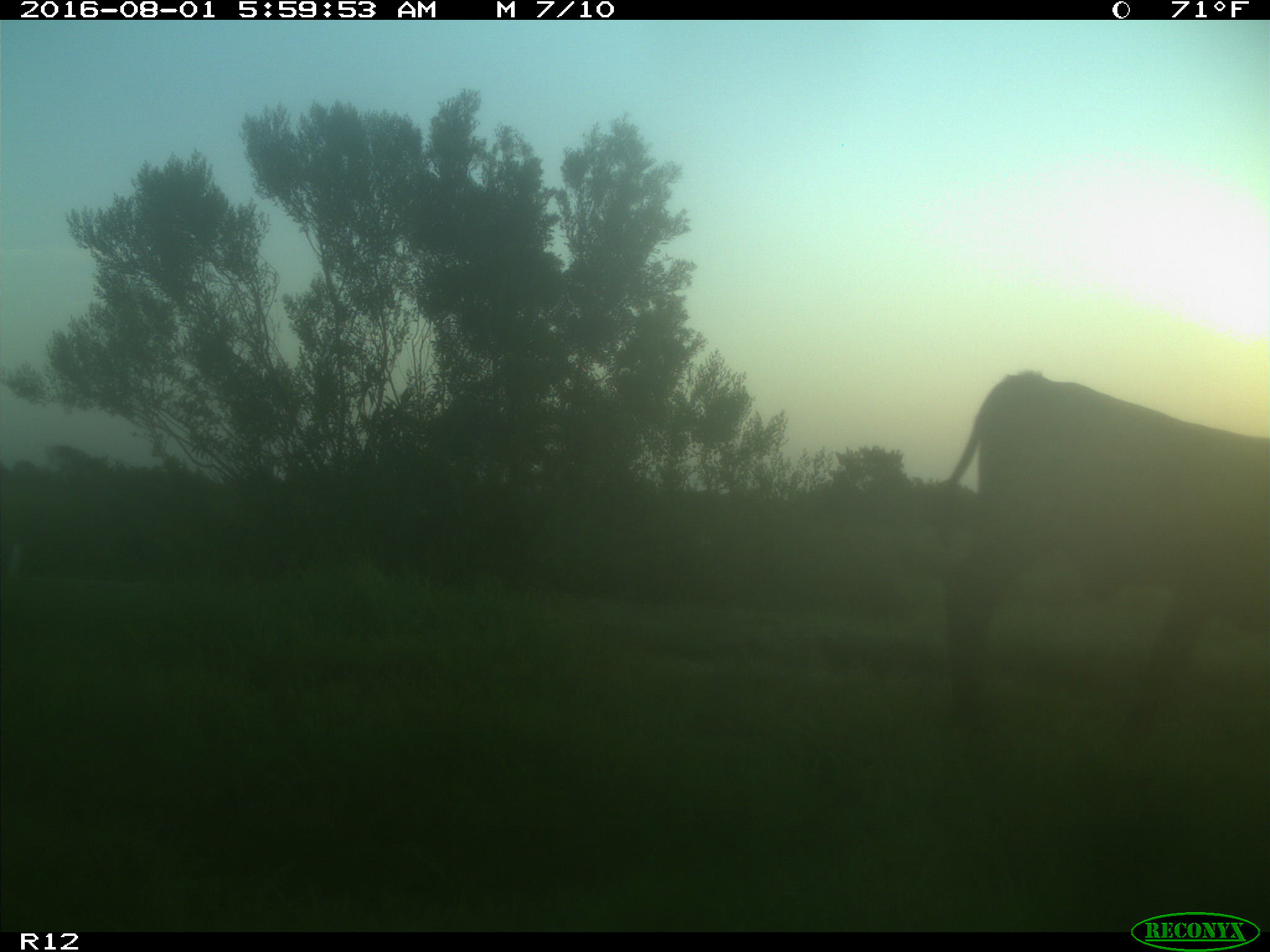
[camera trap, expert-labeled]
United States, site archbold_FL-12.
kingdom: Animalia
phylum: Chordata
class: Mammalia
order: Artiodactyla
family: Bovidae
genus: Bos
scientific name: Bos taurus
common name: domestic cow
Bos taurus (domestic cow).